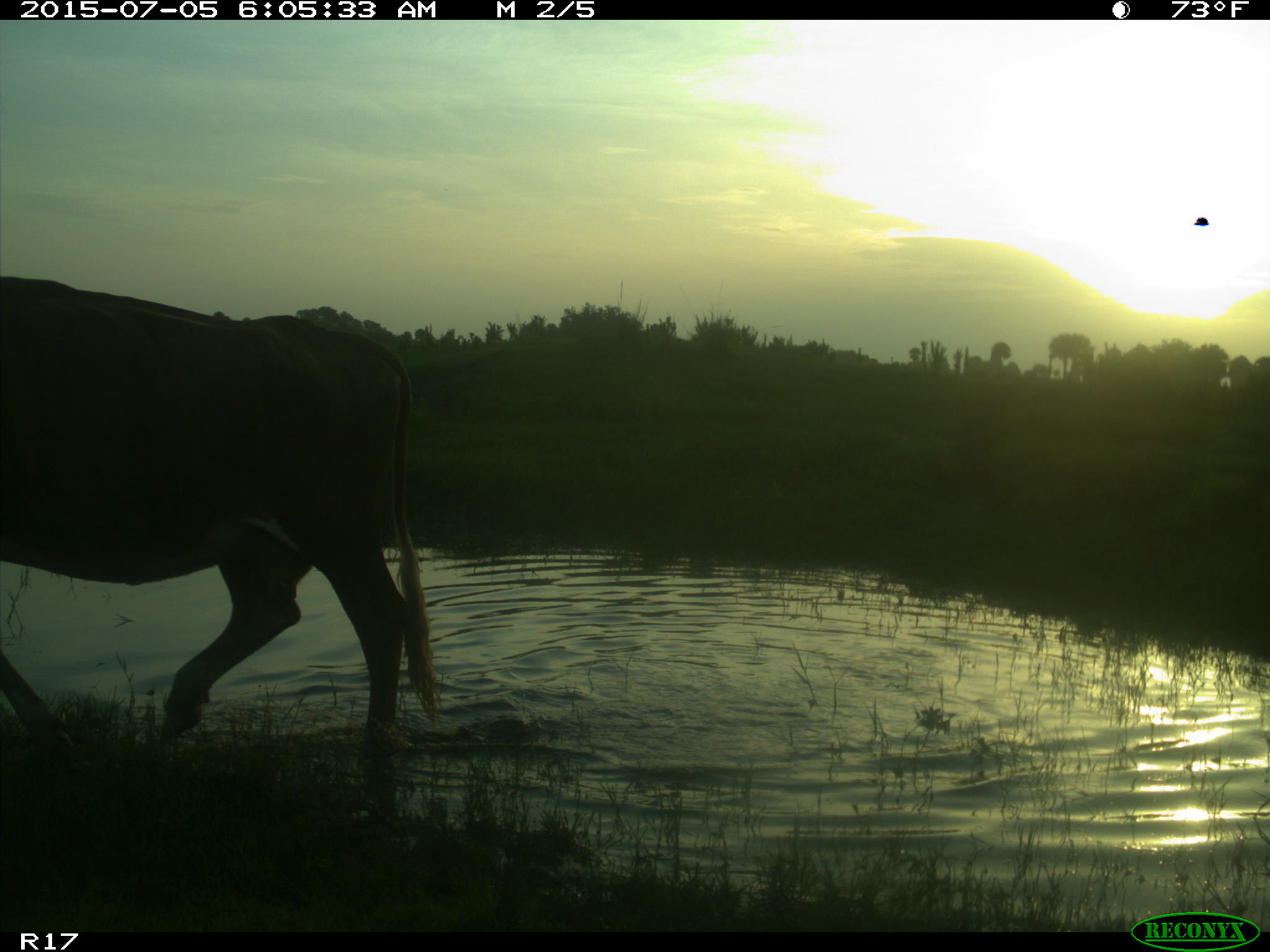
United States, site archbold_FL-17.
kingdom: Animalia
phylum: Chordata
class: Mammalia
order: Artiodactyla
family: Bovidae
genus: Bos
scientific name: Bos taurus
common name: domestic cow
Bos taurus (domestic cow).